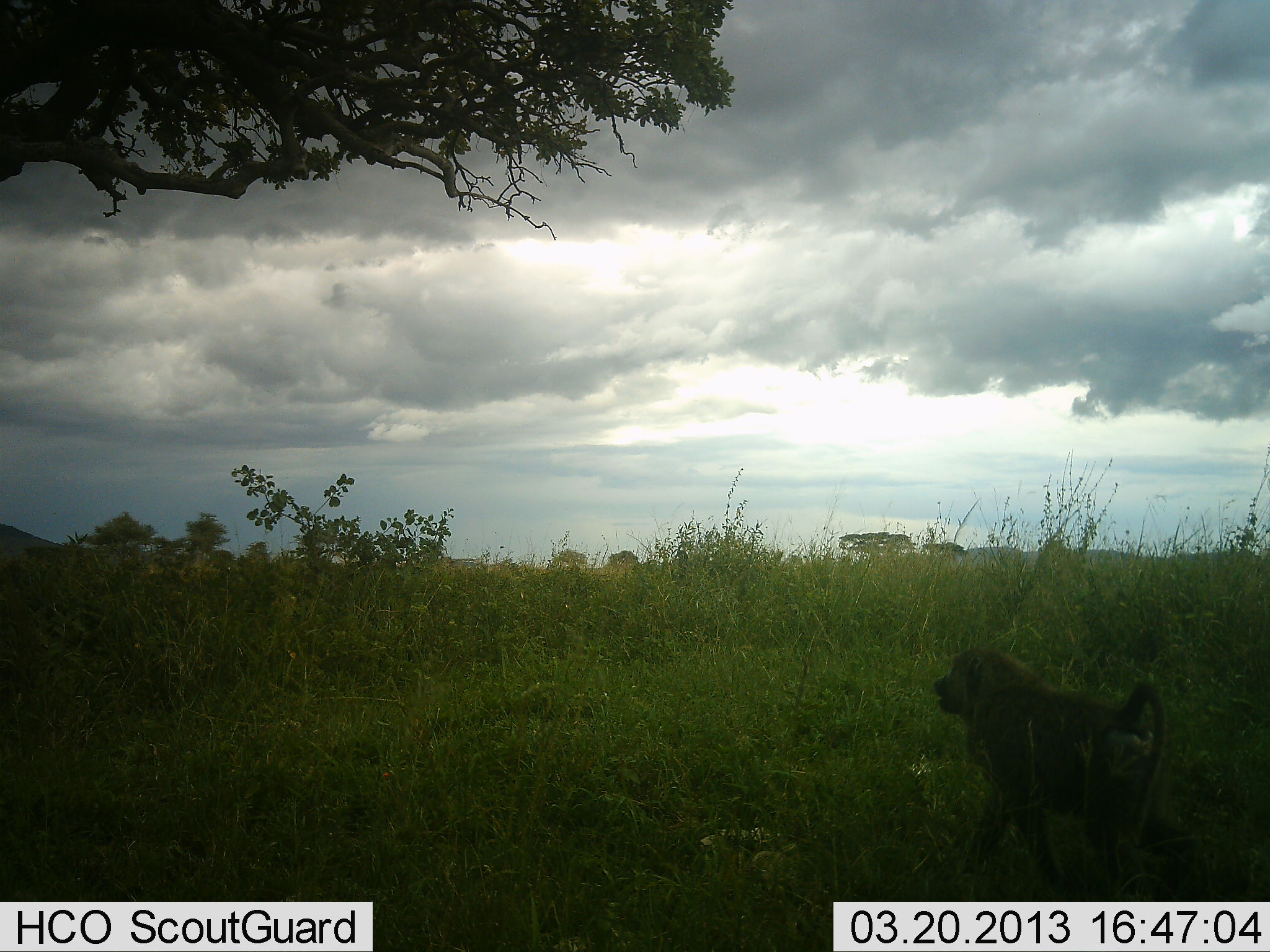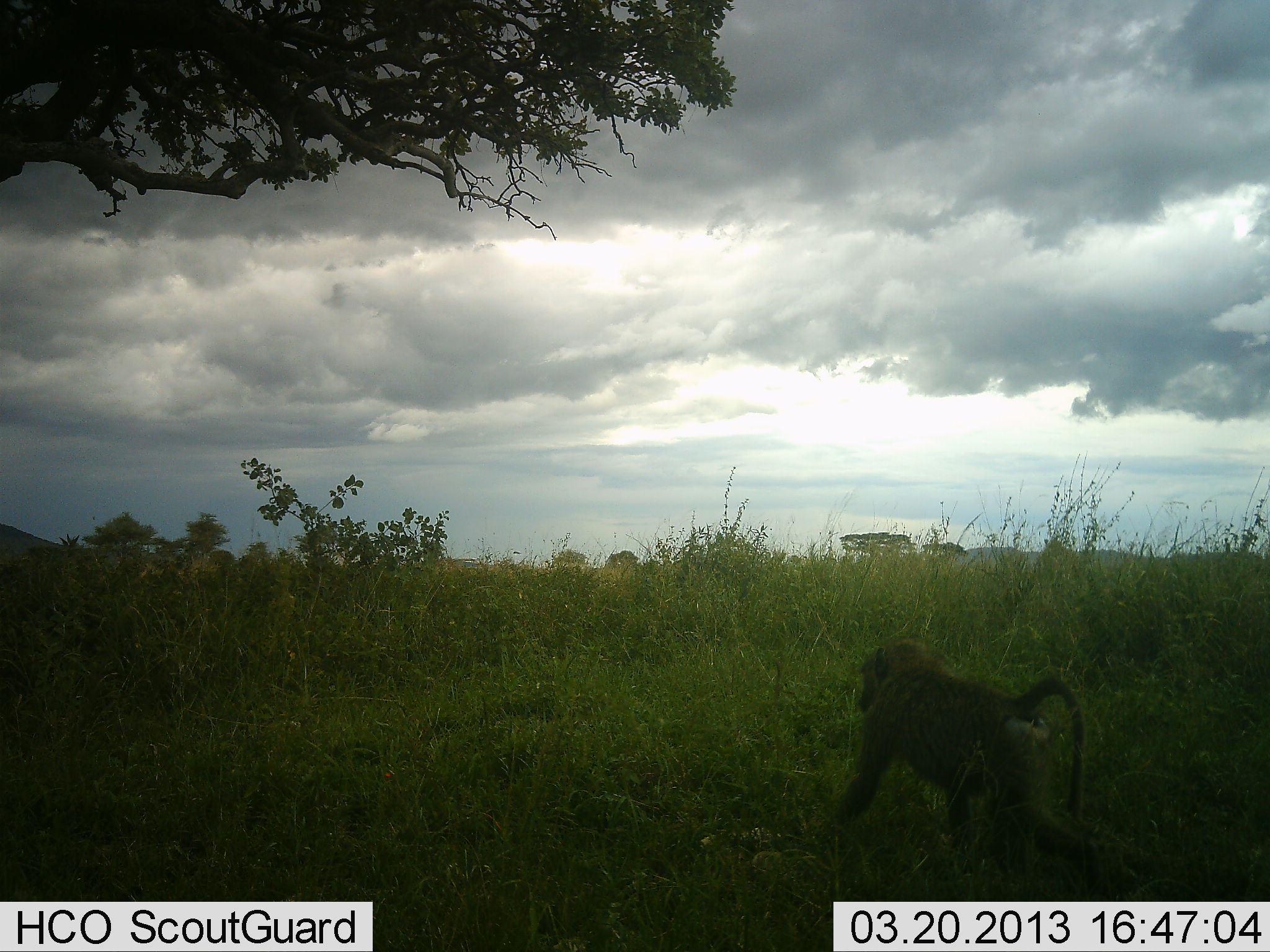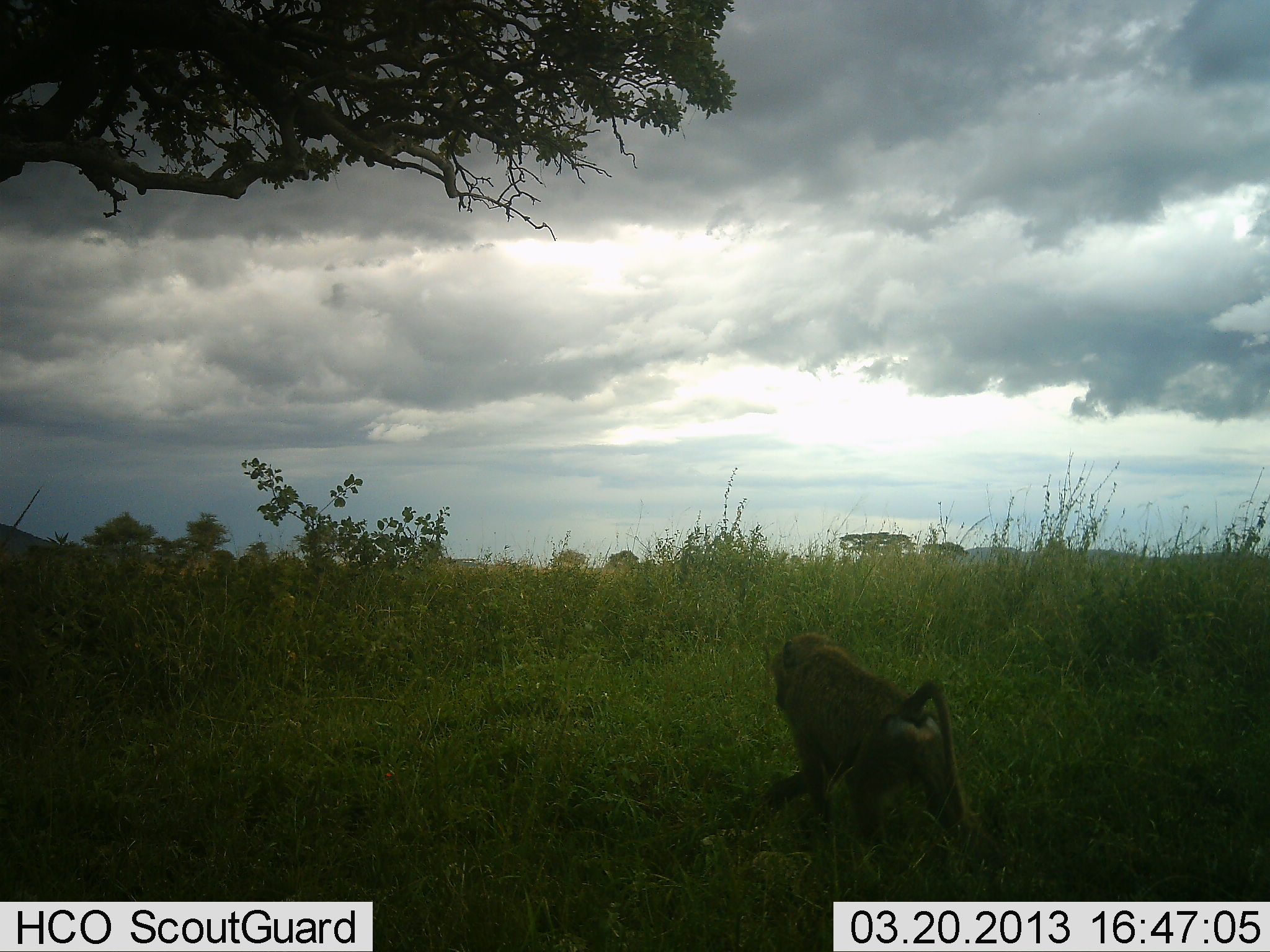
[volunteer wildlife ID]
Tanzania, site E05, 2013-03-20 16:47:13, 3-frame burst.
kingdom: Animalia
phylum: Chordata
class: Mammalia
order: Primates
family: Cercopithecidae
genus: Papio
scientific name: Papio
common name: baboon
Baboon (Papio), count 1. Behavior (volunteer vote fractions): standing 3%, resting 0%, moving 100%, interacting 0%. Young present (vote fraction): 0%. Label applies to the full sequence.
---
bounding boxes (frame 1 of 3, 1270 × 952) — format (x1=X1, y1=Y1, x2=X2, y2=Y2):
animal: (x1=931, y1=645, x2=1167, y2=901)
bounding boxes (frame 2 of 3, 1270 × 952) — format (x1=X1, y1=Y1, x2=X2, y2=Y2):
animal: (x1=834, y1=638, x2=1098, y2=901)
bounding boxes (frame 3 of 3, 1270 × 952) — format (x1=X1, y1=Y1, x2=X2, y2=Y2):
animal: (x1=755, y1=630, x2=973, y2=901)